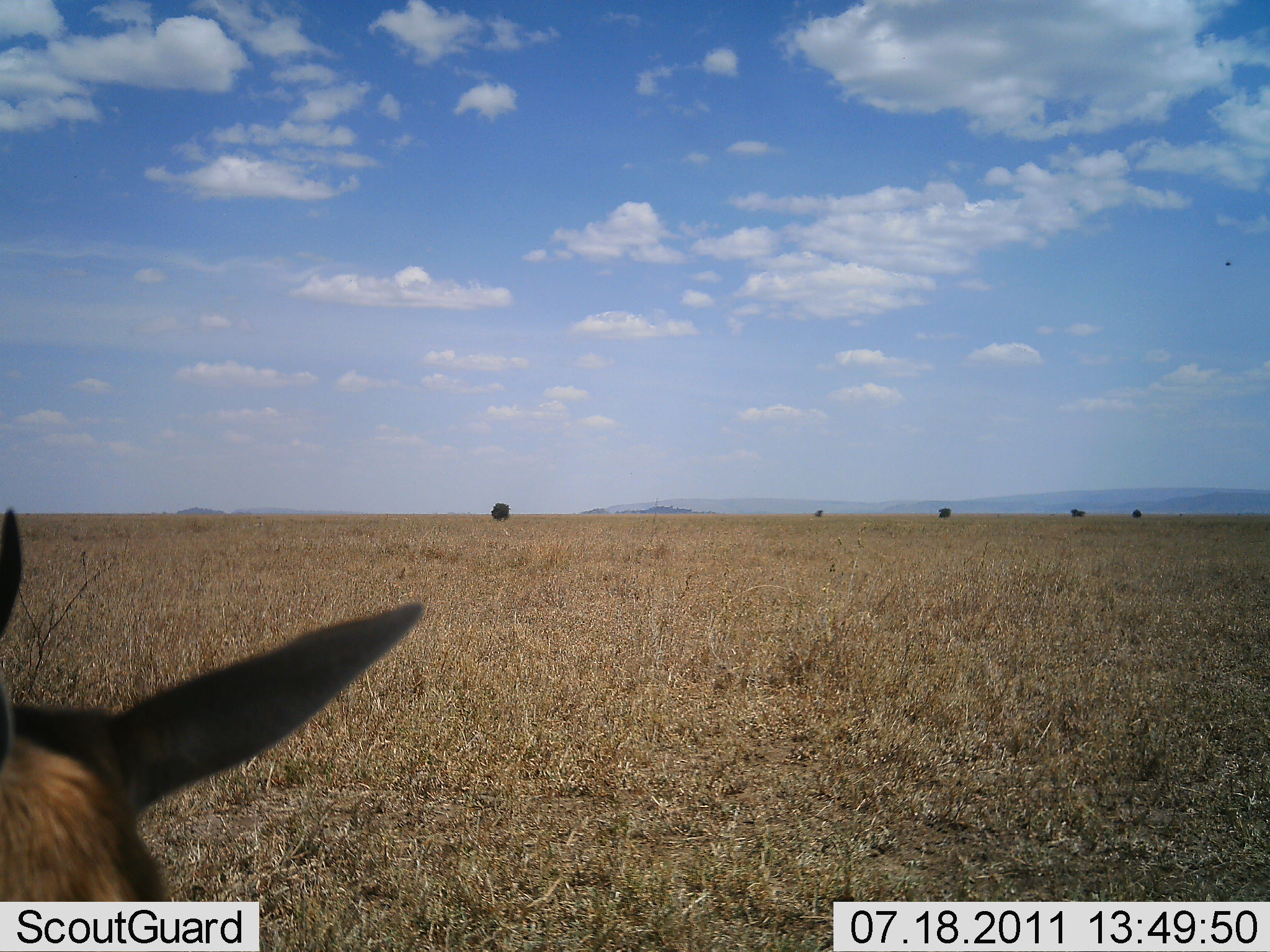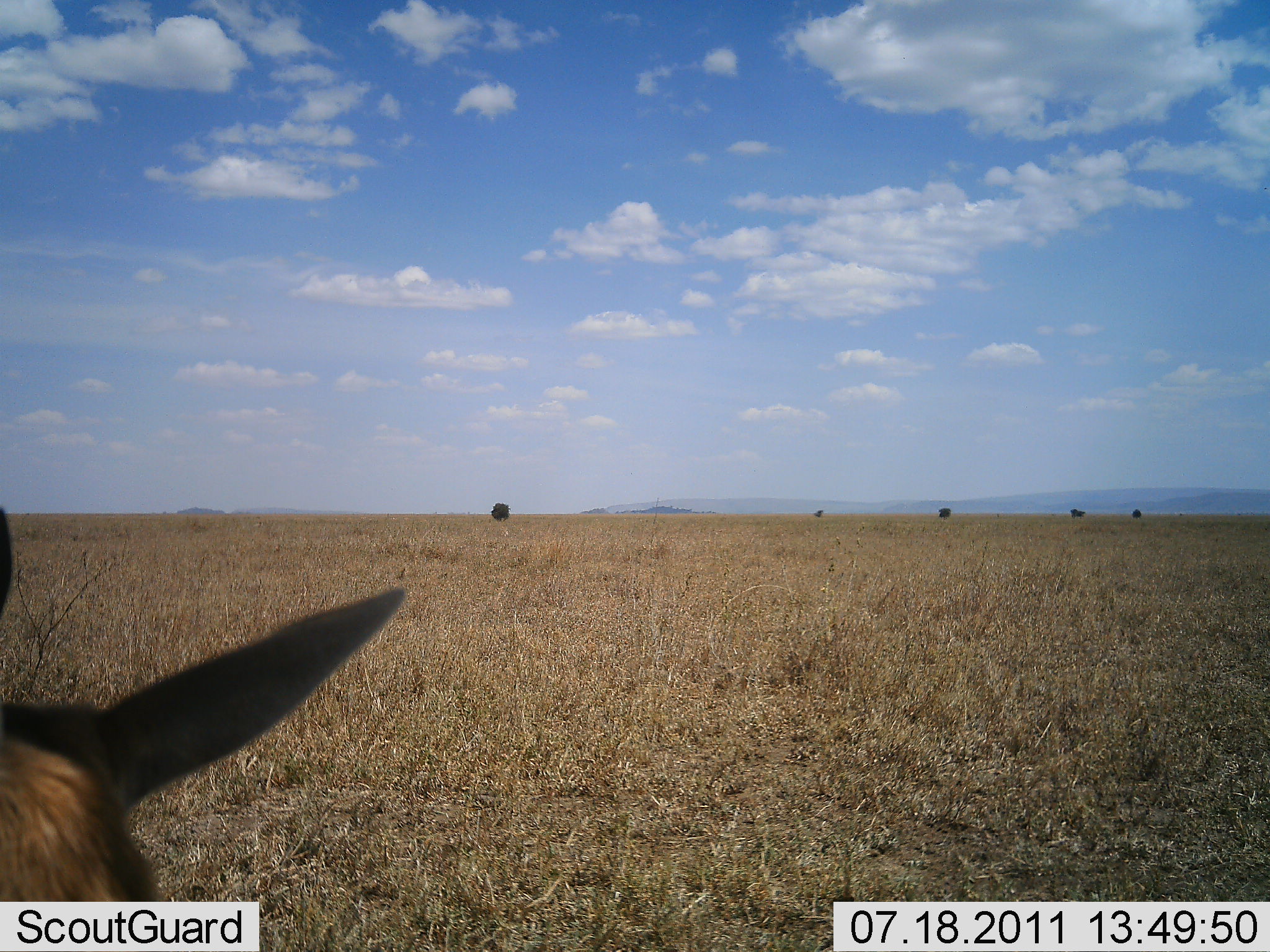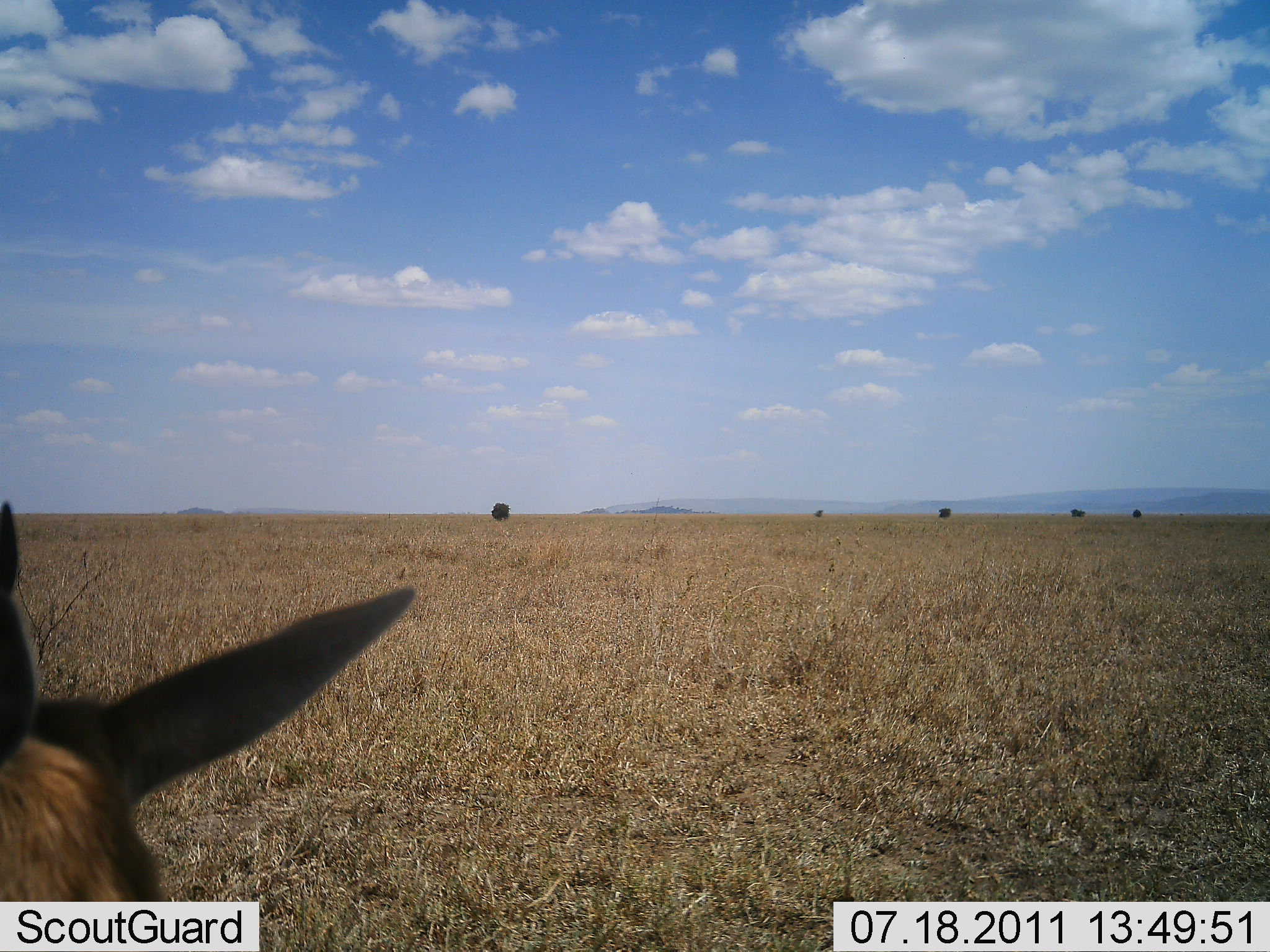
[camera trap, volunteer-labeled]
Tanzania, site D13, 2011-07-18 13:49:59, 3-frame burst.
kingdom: Animalia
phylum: Chordata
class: Mammalia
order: Artiodactyla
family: Bovidae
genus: Connochaetes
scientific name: Connochaetes taurinus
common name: blue wildebeest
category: wildebeest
Wildebeest (blue wildebeest) (Connochaetes taurinus), count 2. Behavior (volunteer vote fractions): standing 67%, resting 67%, moving 0%, interacting 0%. Young present (vote fraction): 0%. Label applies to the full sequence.